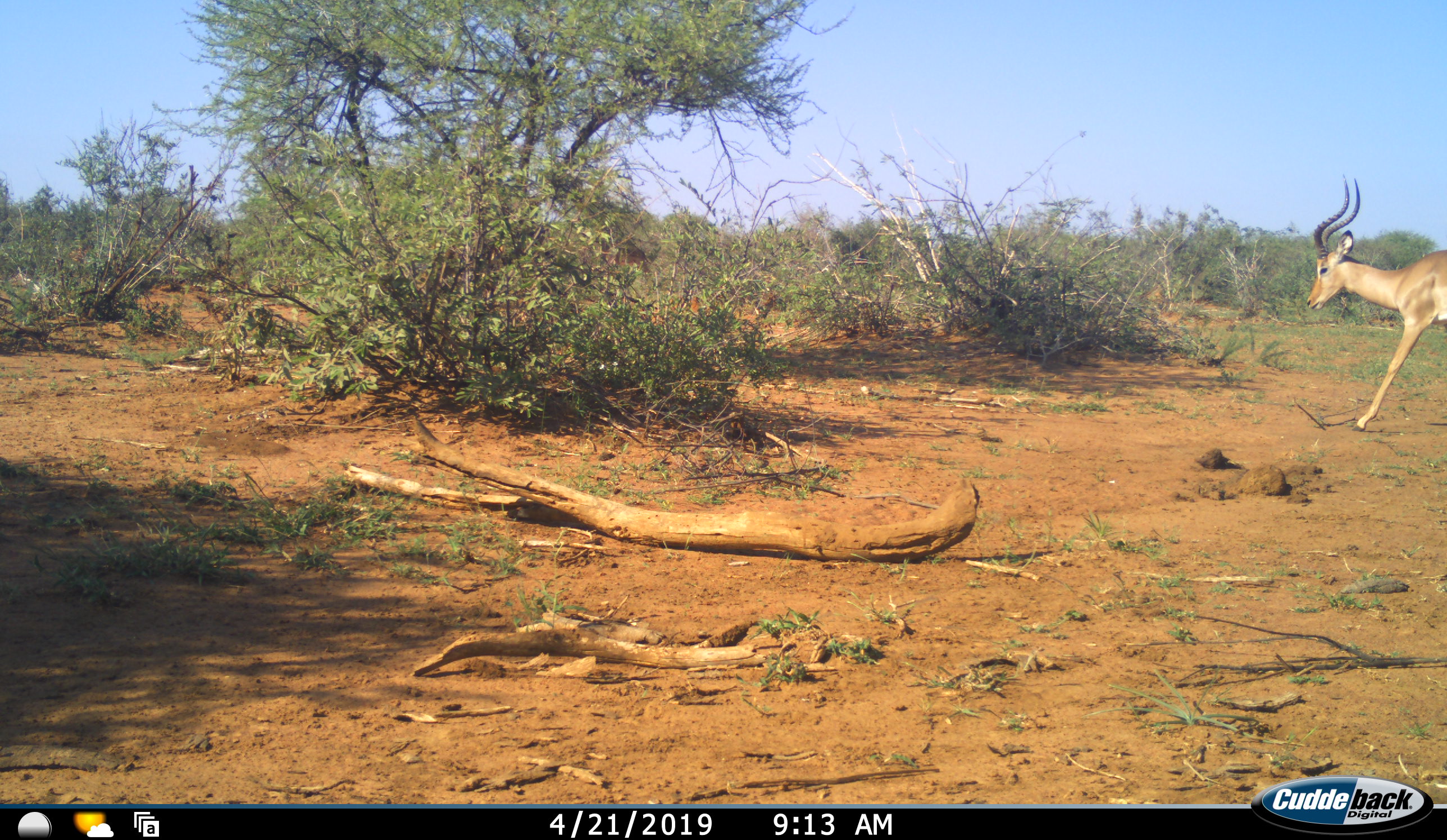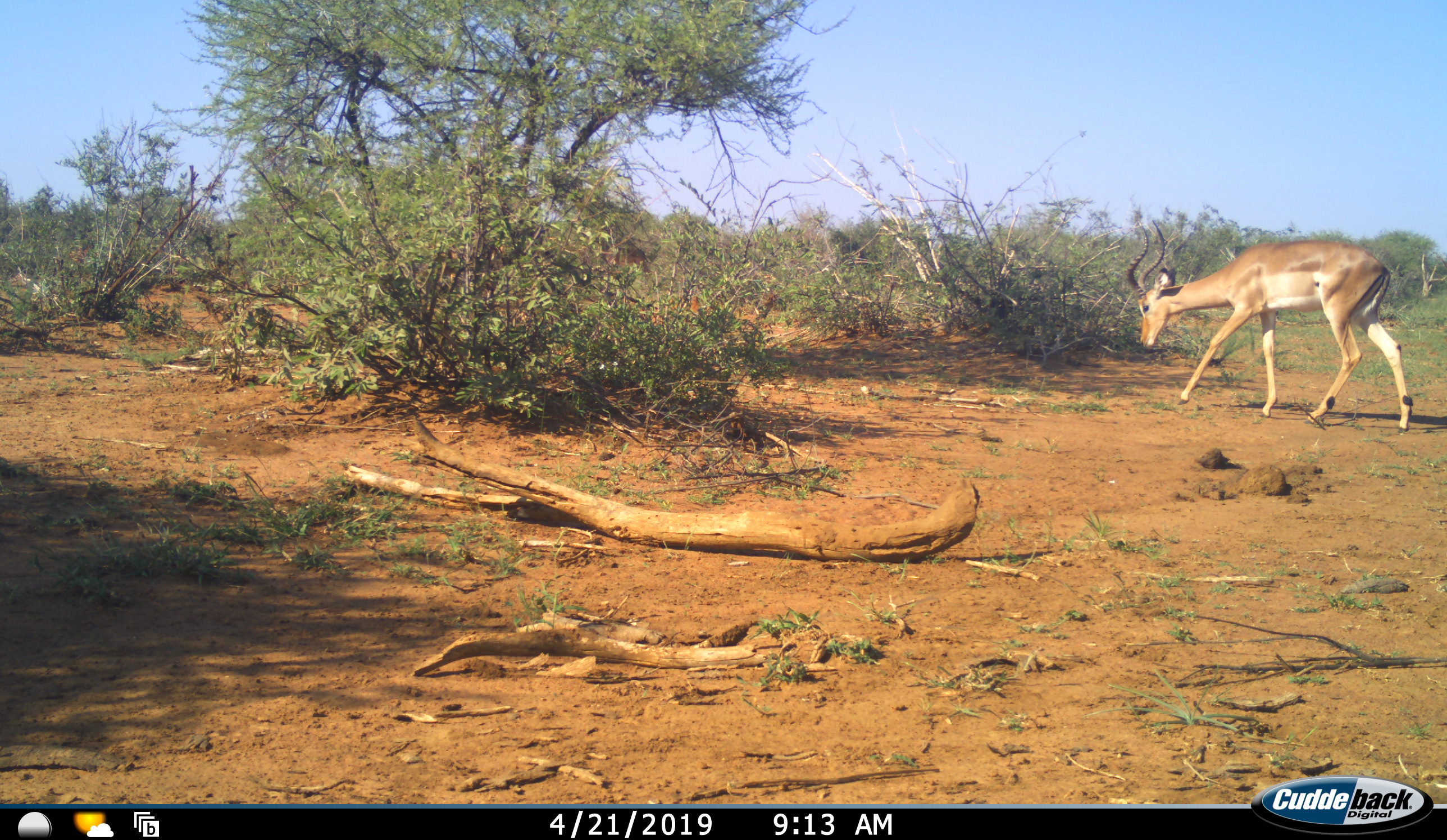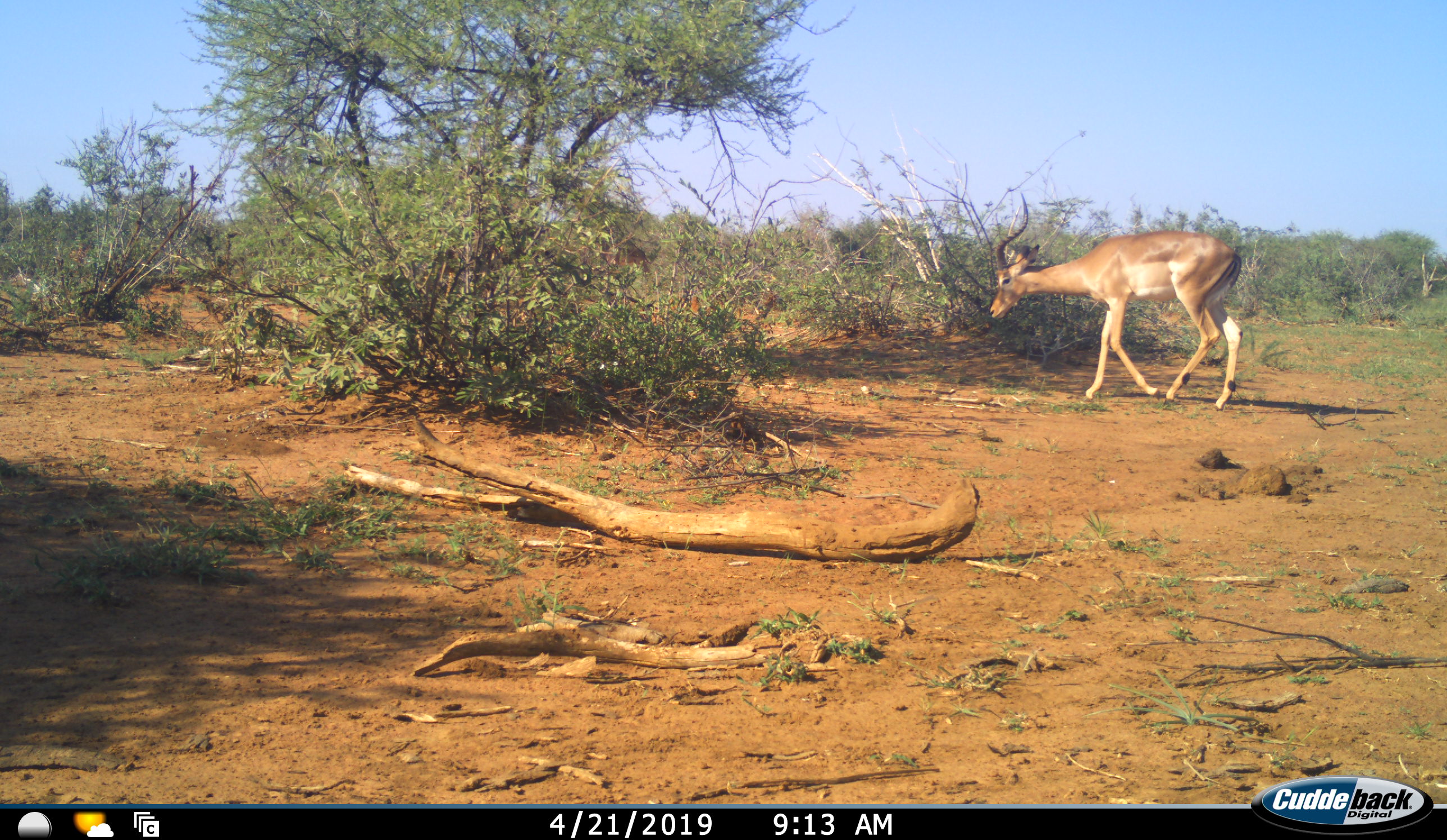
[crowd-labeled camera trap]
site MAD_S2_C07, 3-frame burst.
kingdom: Animalia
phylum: Chordata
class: Mammalia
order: Artiodactyla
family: Bovidae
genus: Aepyceros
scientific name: Aepyceros melampus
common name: impala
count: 1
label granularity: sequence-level